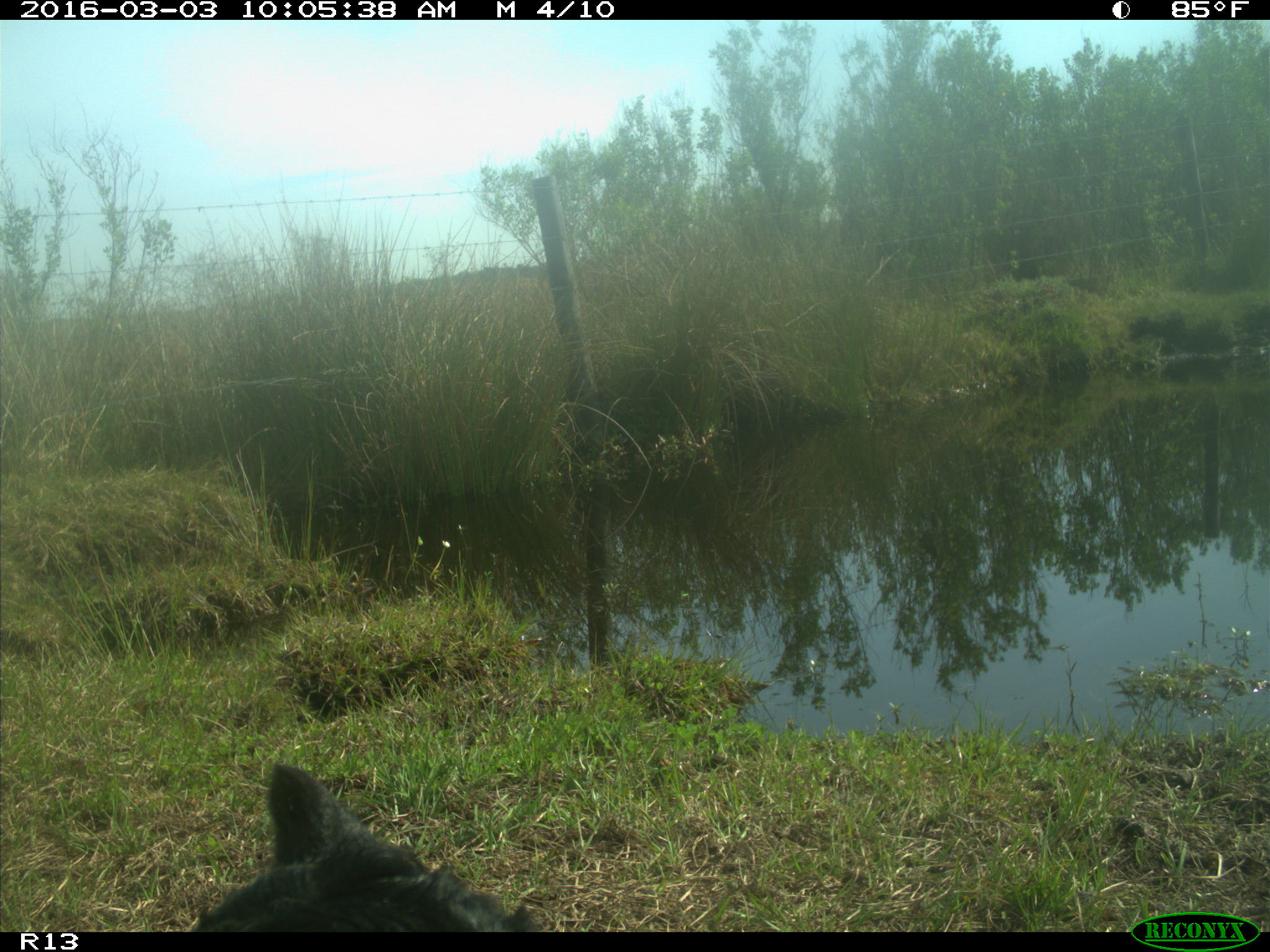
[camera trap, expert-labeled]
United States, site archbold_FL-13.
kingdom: Animalia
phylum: Chordata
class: Mammalia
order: Artiodactyla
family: Bovidae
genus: Bos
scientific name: Bos taurus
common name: domestic cow